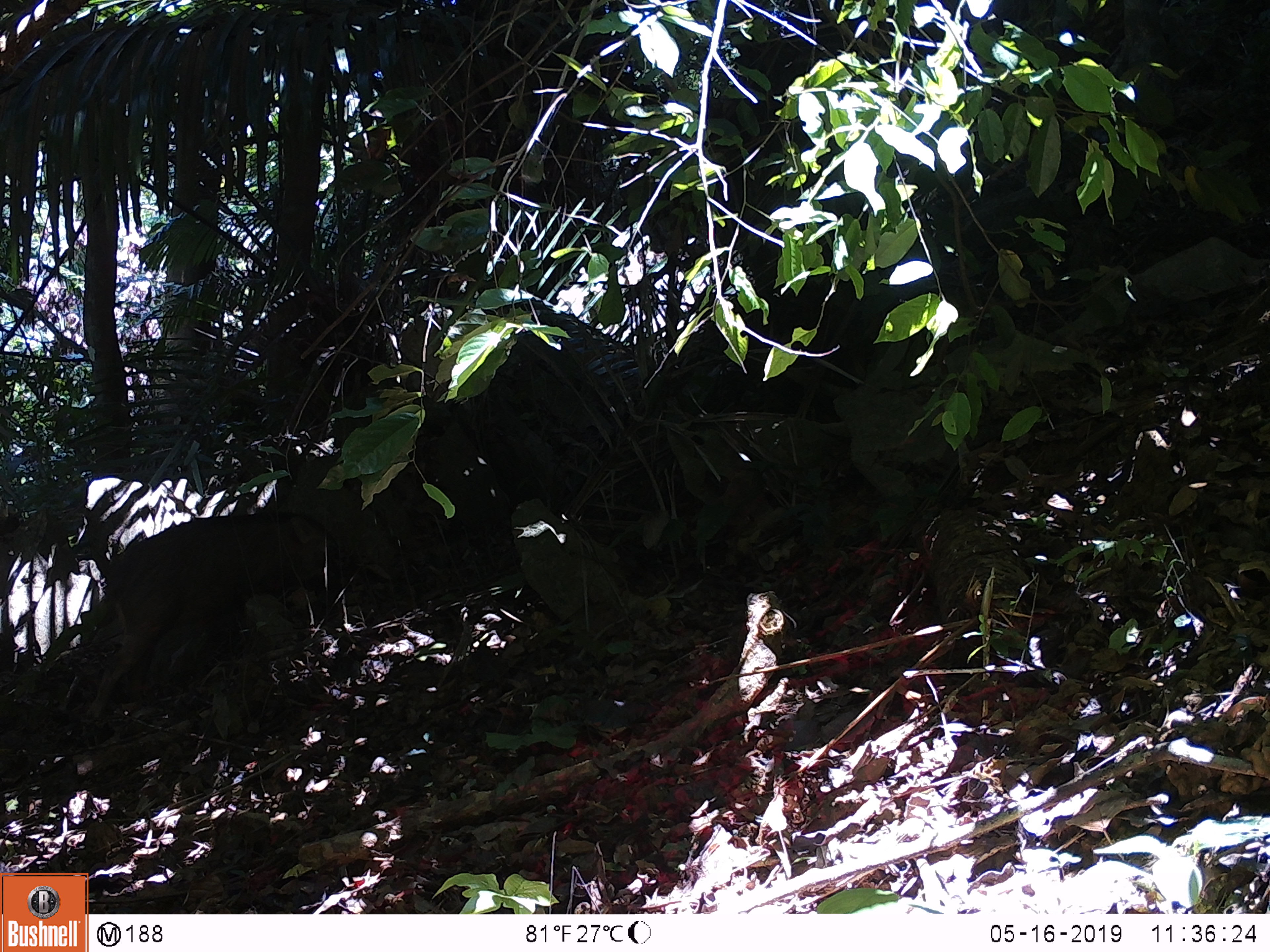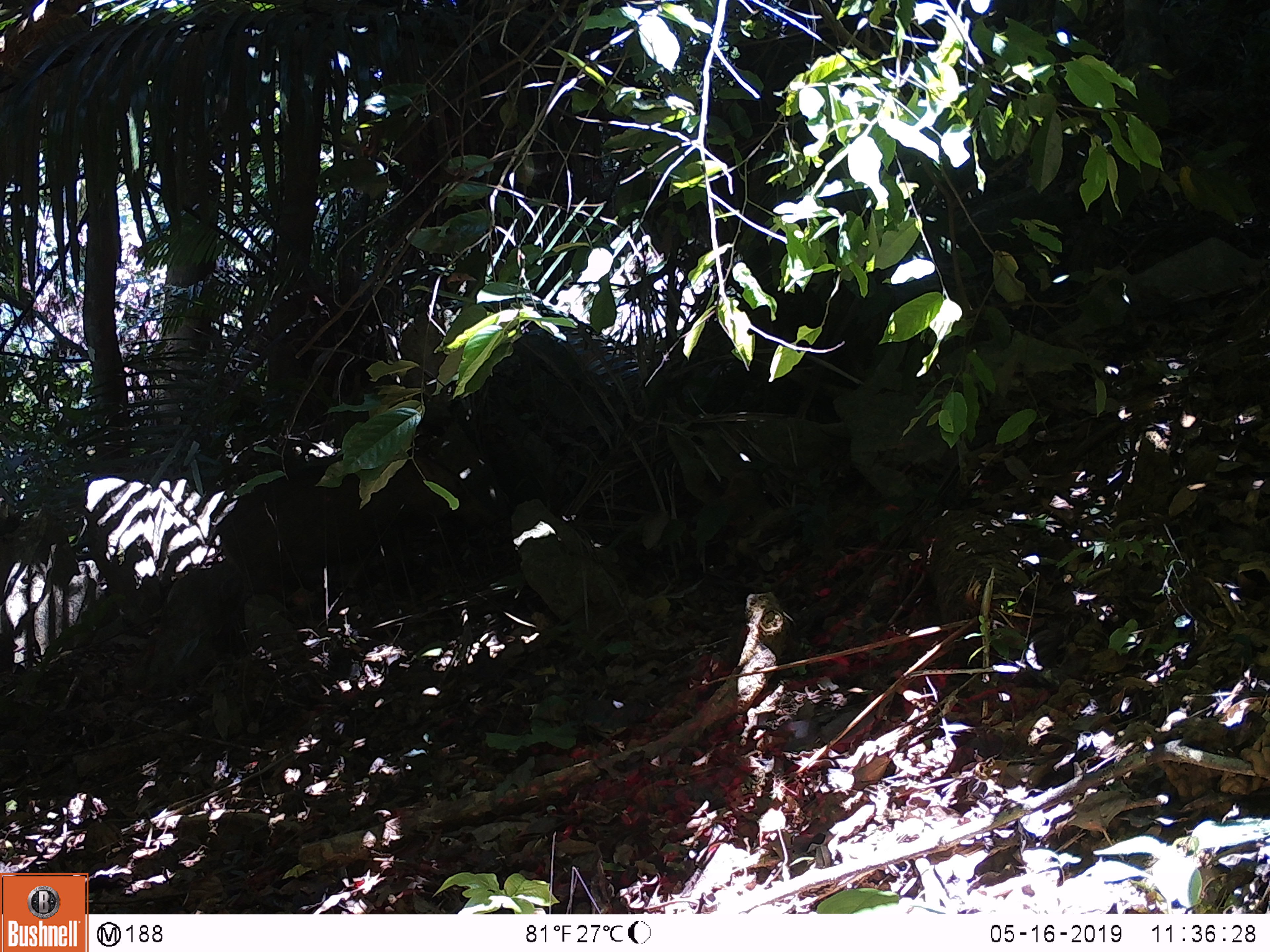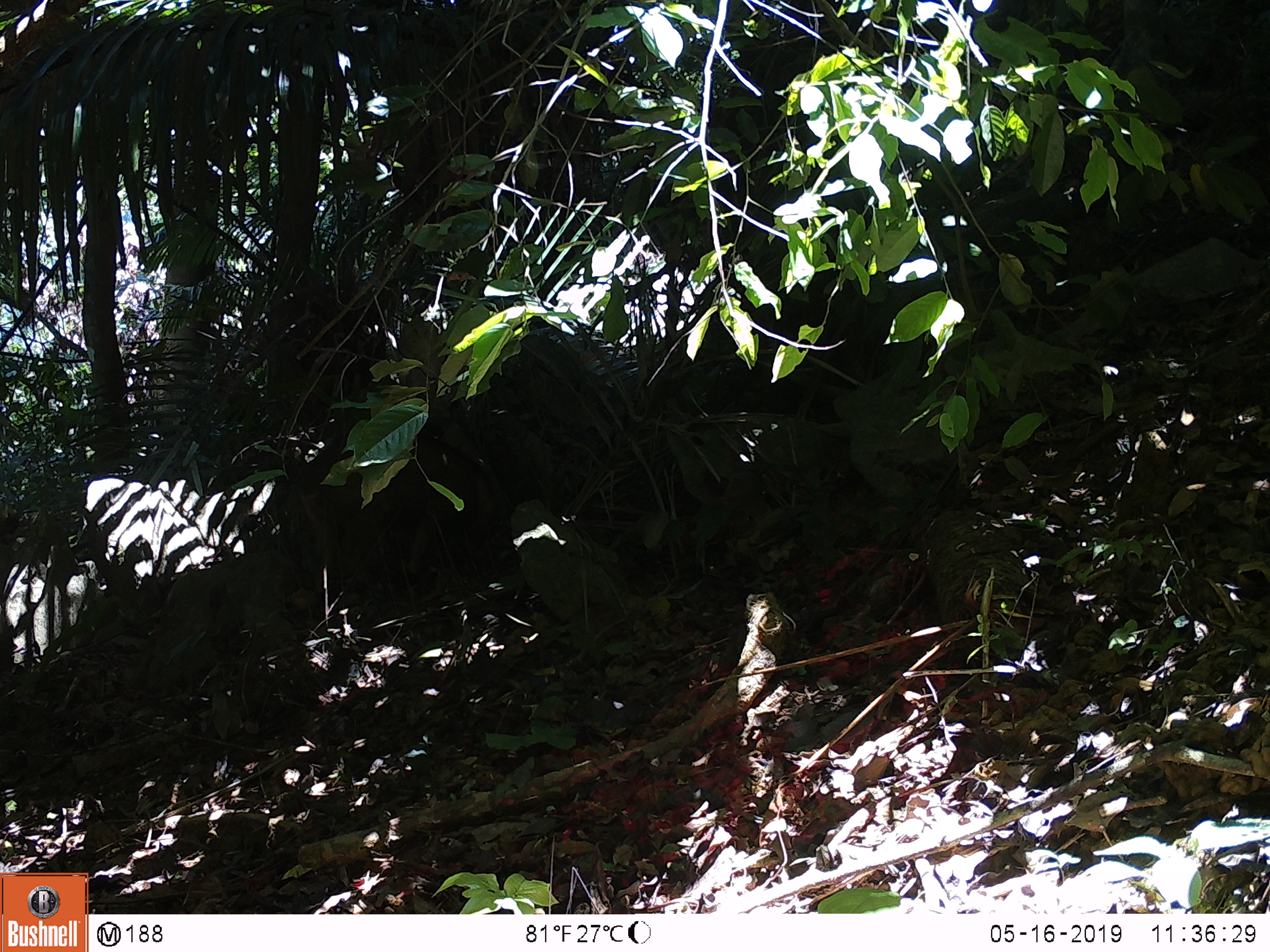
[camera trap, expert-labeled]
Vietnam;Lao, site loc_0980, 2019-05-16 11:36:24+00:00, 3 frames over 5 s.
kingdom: Animalia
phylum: Chordata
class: Mammalia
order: Artiodactyla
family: Suidae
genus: Sus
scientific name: Sus scrofa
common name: eurasian wild pig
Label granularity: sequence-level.